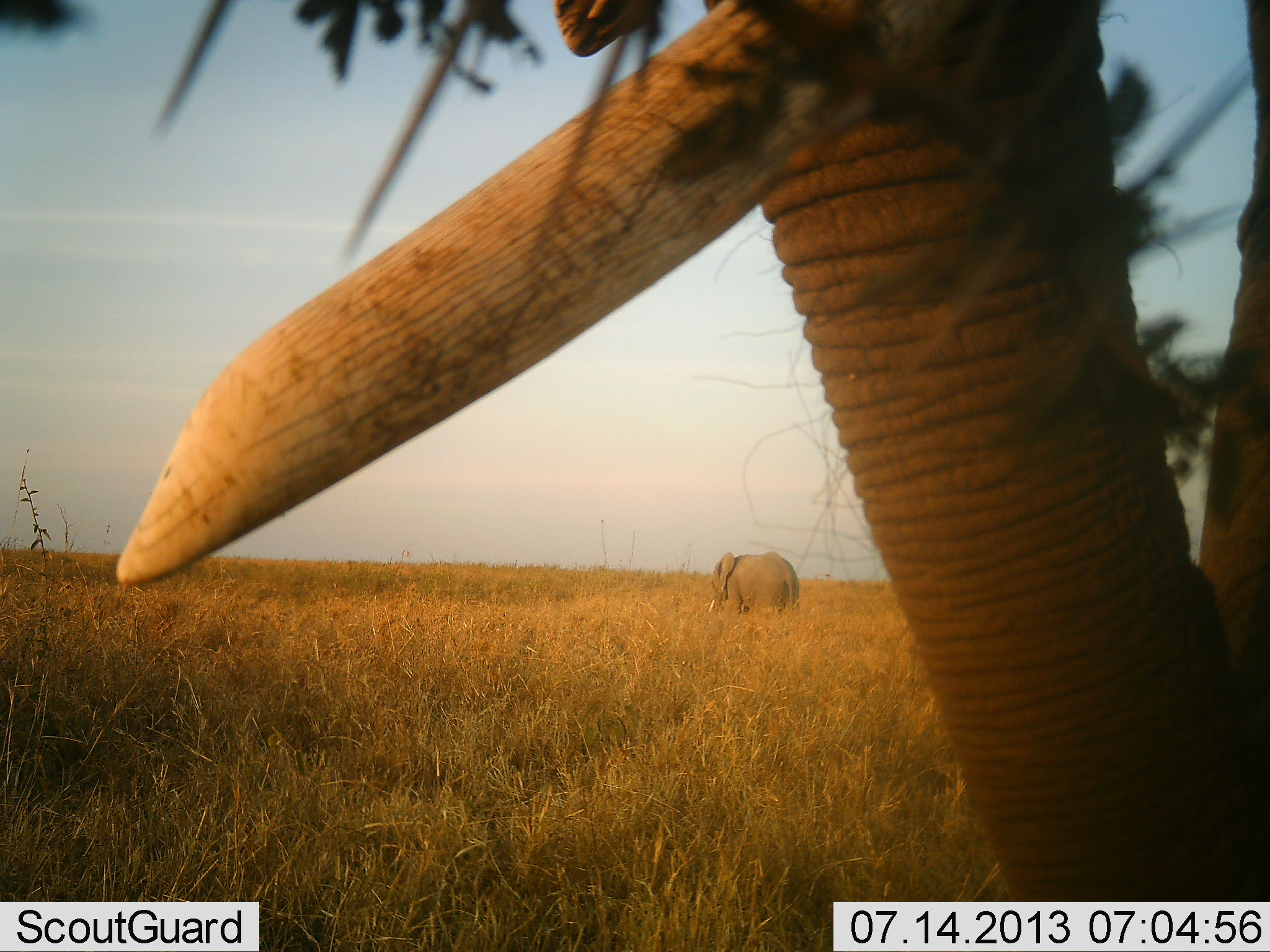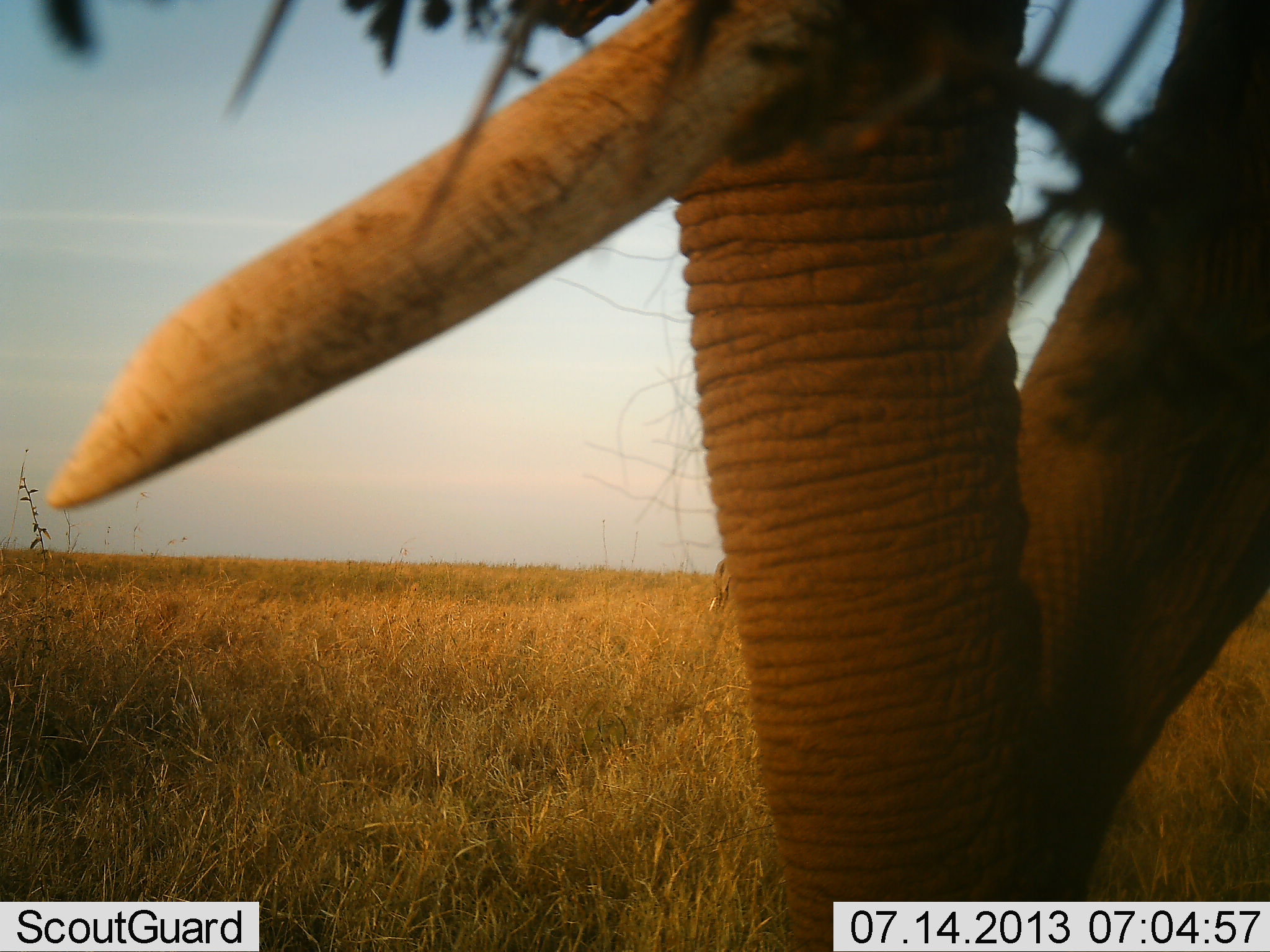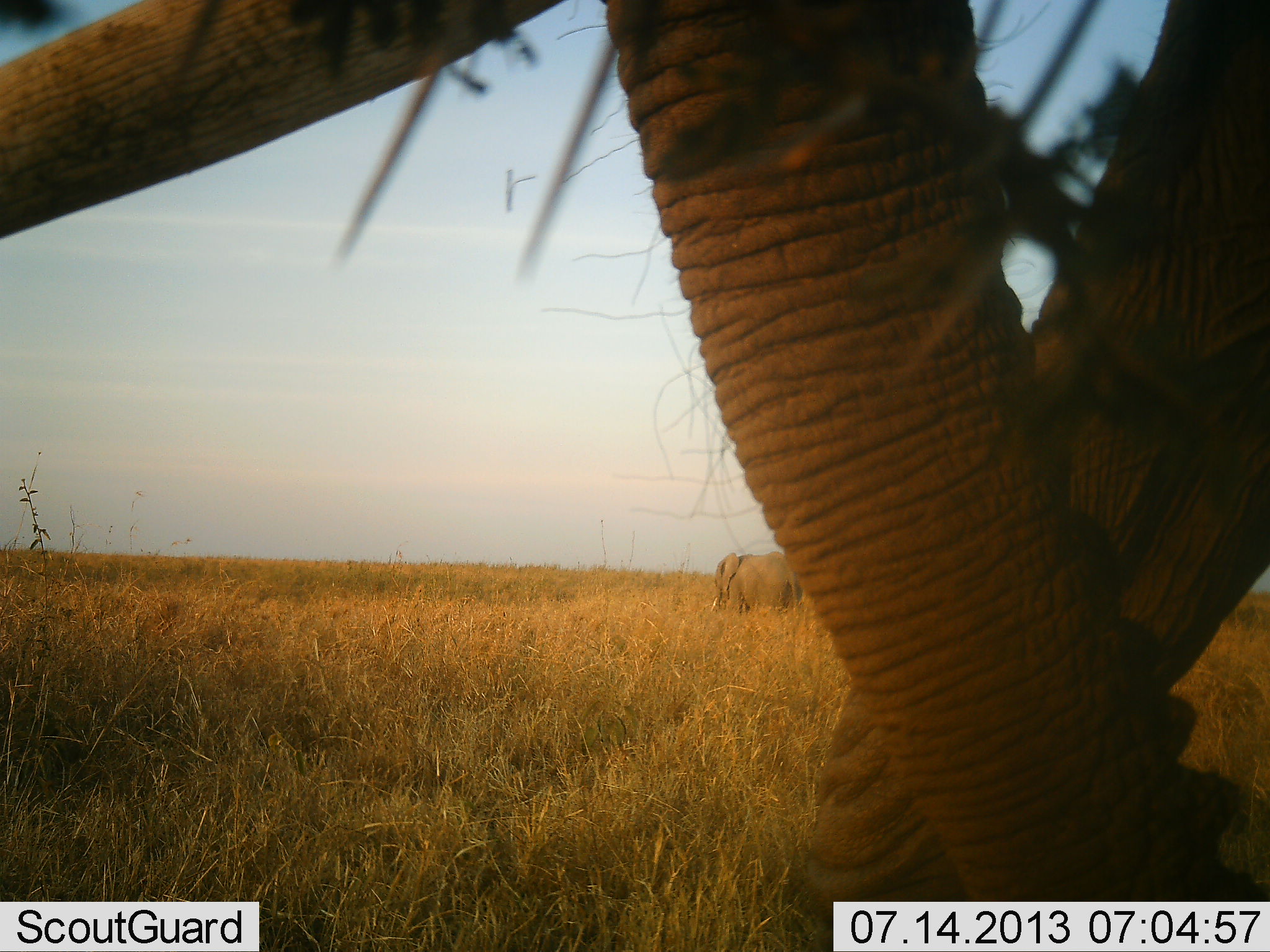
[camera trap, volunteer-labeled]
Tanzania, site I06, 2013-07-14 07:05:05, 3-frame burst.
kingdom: Animalia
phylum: Chordata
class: Mammalia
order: Proboscidea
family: Elephantidae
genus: Loxodonta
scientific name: Loxodonta africana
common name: african bush elephant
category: elephant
Elephant (african bush elephant) (Loxodonta africana), count 2. Behavior (volunteer vote fractions): standing 69%, resting 0%, moving 39%, interacting 0%. Young present (vote fraction): 0%. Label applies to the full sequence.